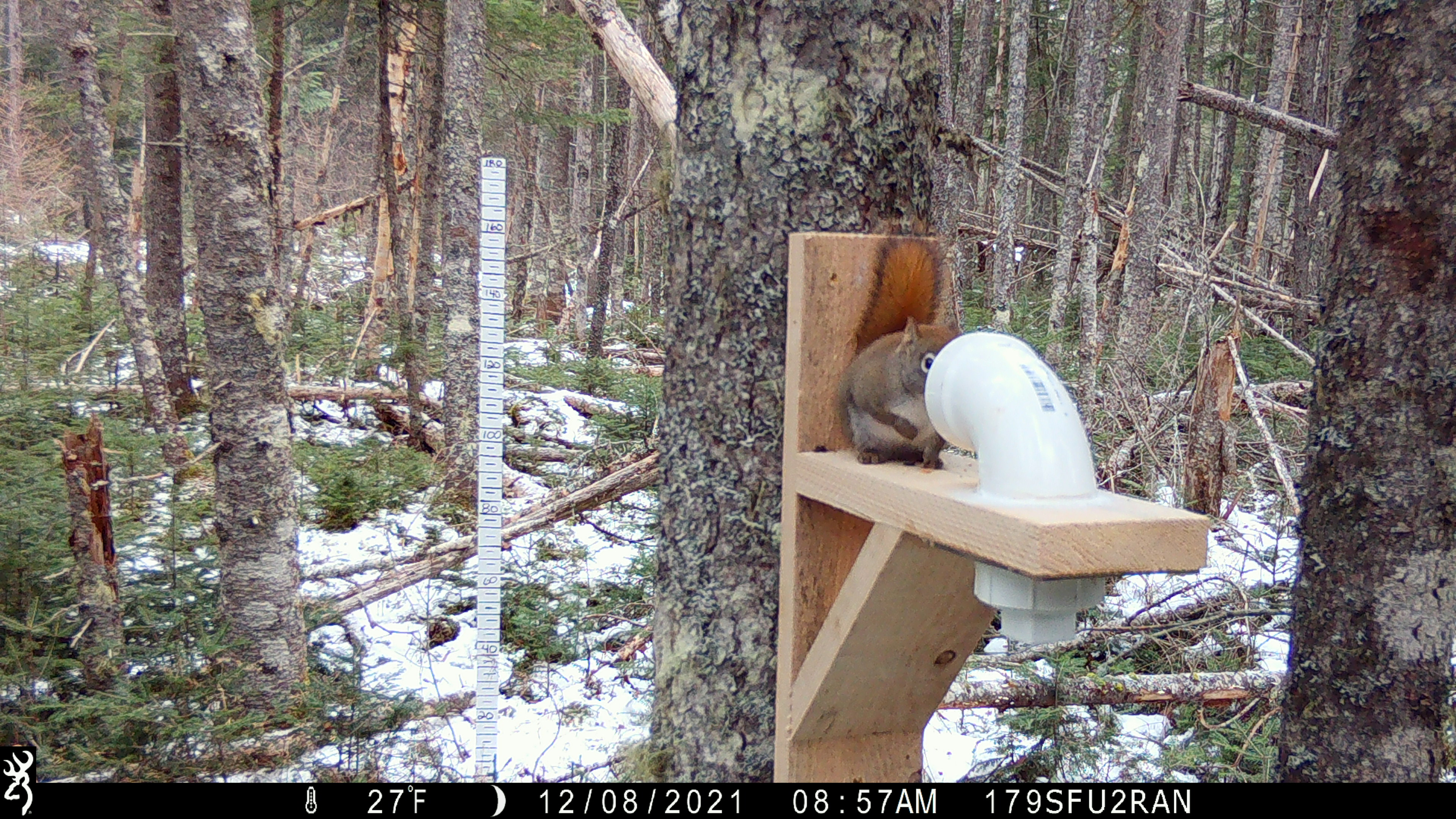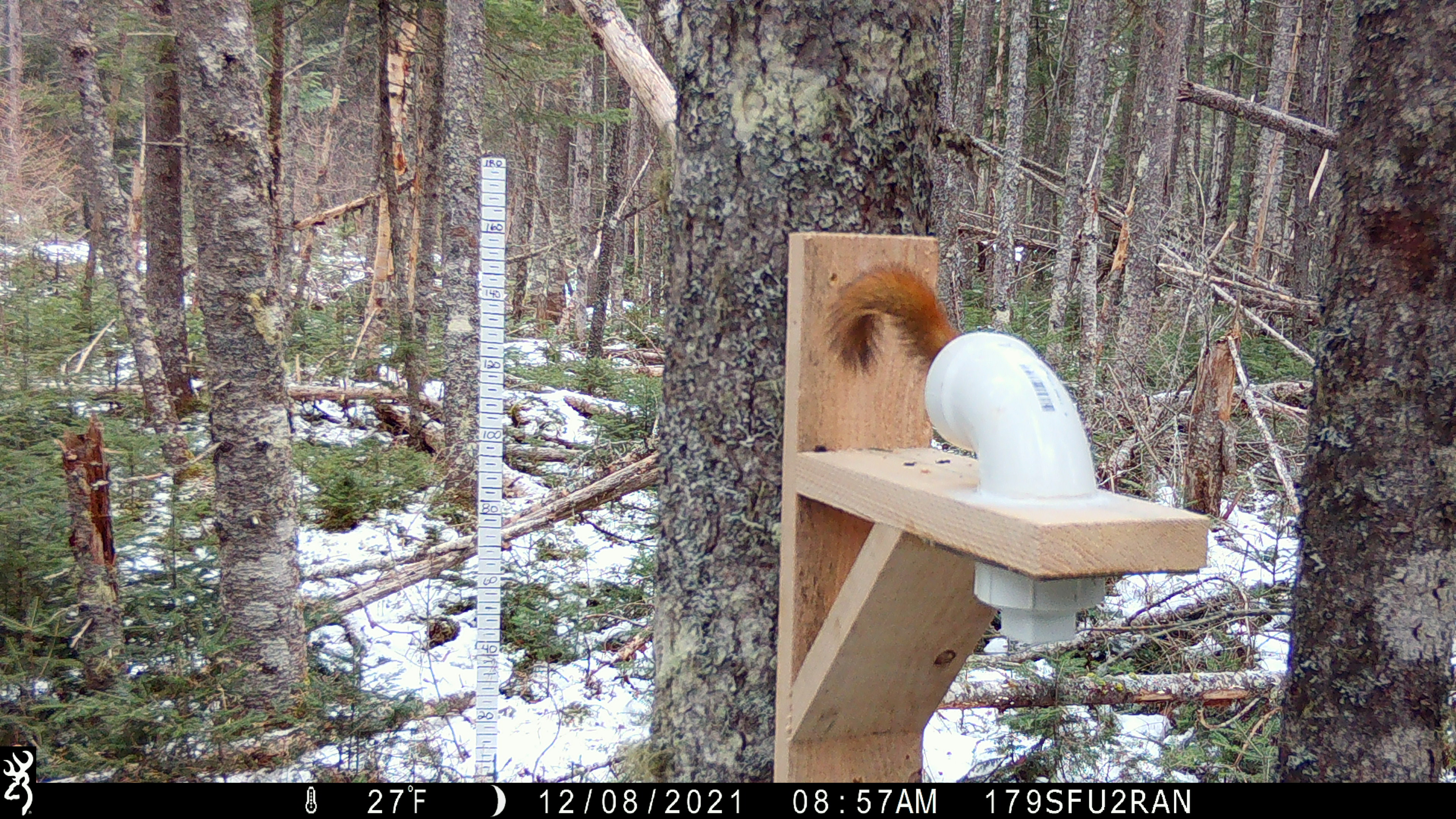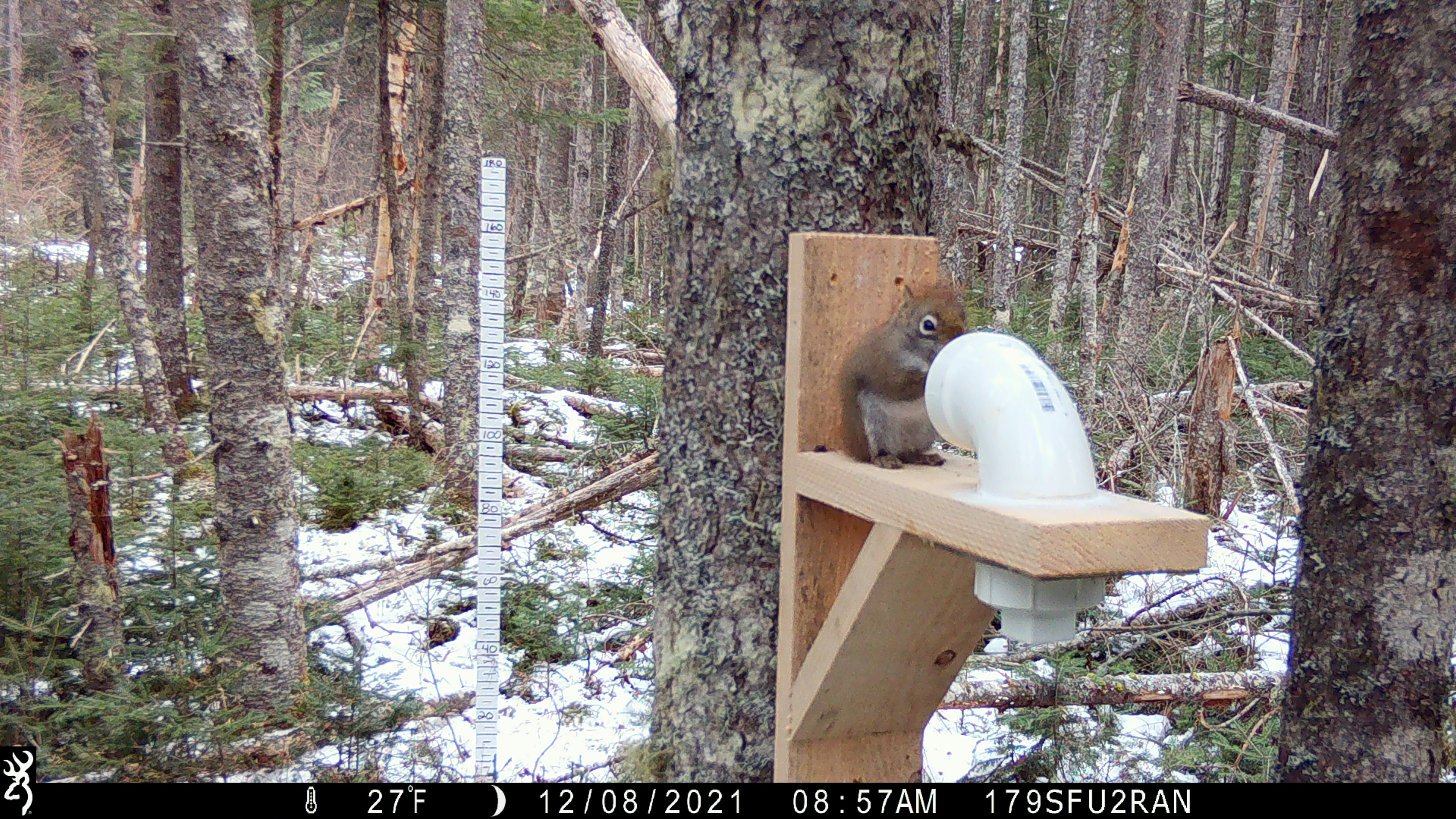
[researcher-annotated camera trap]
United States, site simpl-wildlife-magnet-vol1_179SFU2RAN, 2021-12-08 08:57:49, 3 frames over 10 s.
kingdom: Animalia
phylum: Chordata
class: Mammalia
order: Rodentia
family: Sciuridae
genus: Tamiasciurus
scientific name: Tamiasciurus hudsonicus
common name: red squirrel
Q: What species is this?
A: Red squirrel (Tamiasciurus hudsonicus).